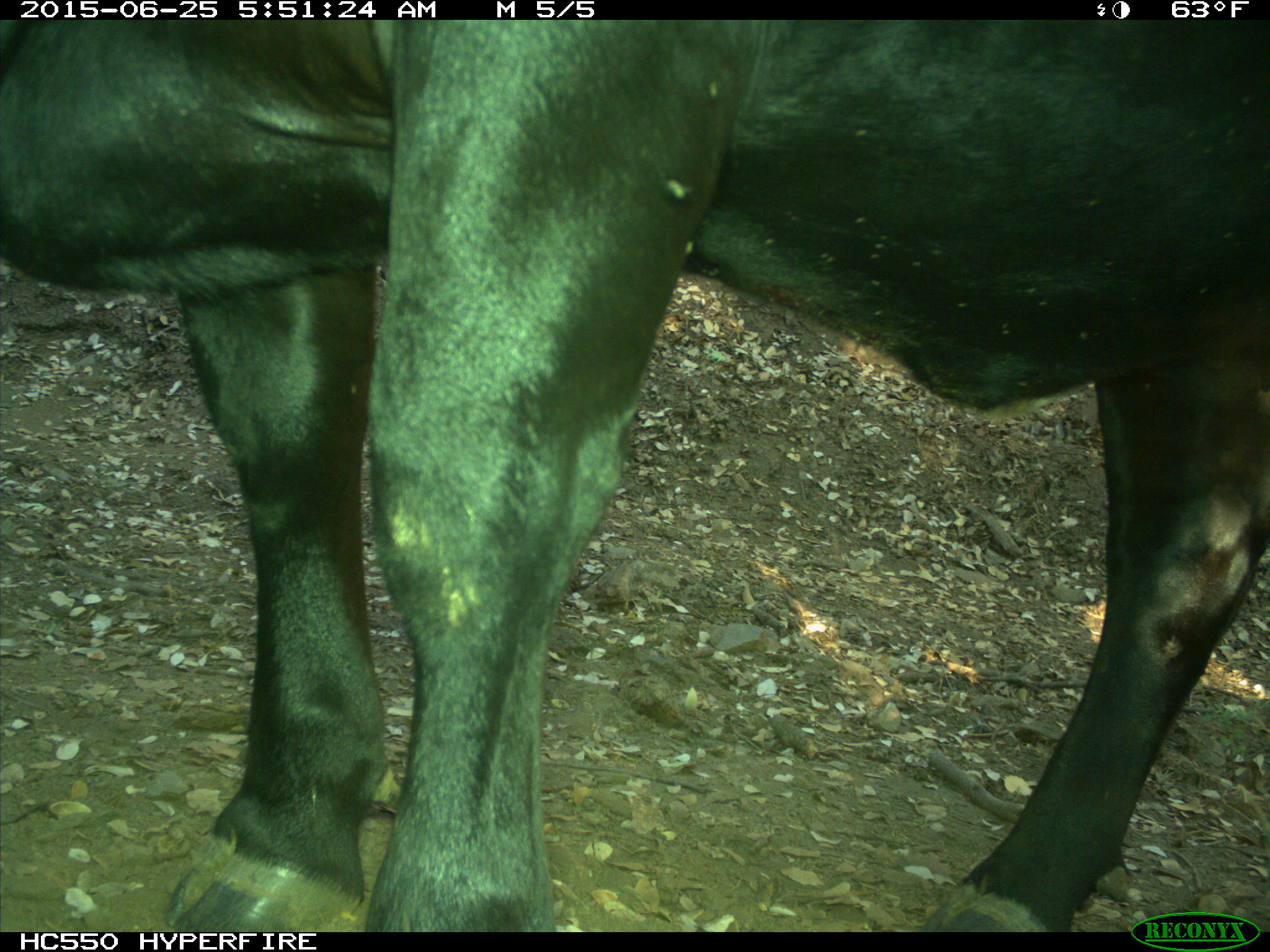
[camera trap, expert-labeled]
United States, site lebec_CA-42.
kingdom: Animalia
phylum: Chordata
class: Mammalia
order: Artiodactyla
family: Bovidae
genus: Bos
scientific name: Bos taurus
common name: domestic cow